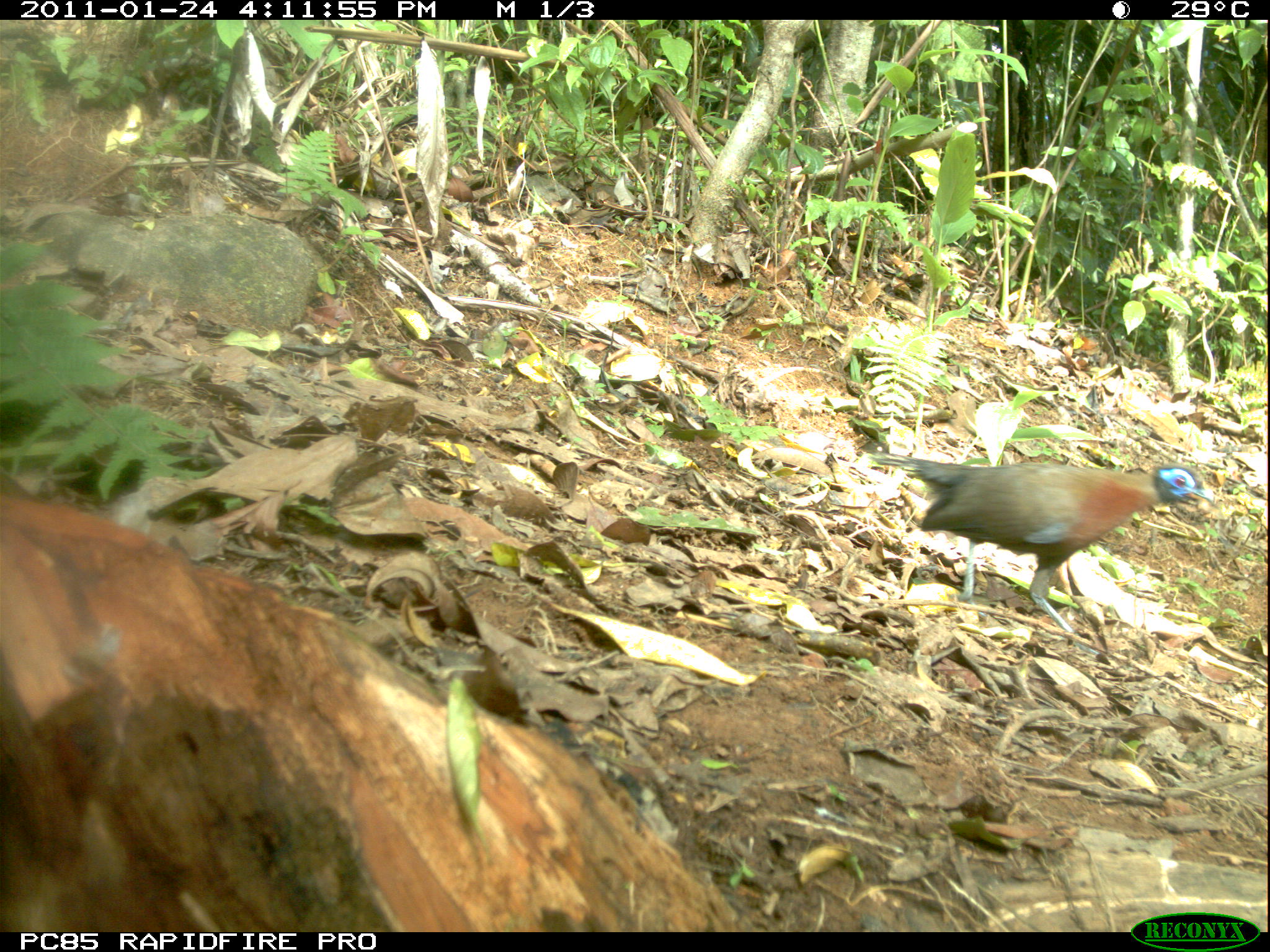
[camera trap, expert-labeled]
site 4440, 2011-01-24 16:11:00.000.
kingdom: Animalia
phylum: Chordata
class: Aves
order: Passeriformes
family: Cisticolidae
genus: Cisticola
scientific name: Cisticola cherina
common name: madagascar cisticola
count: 1